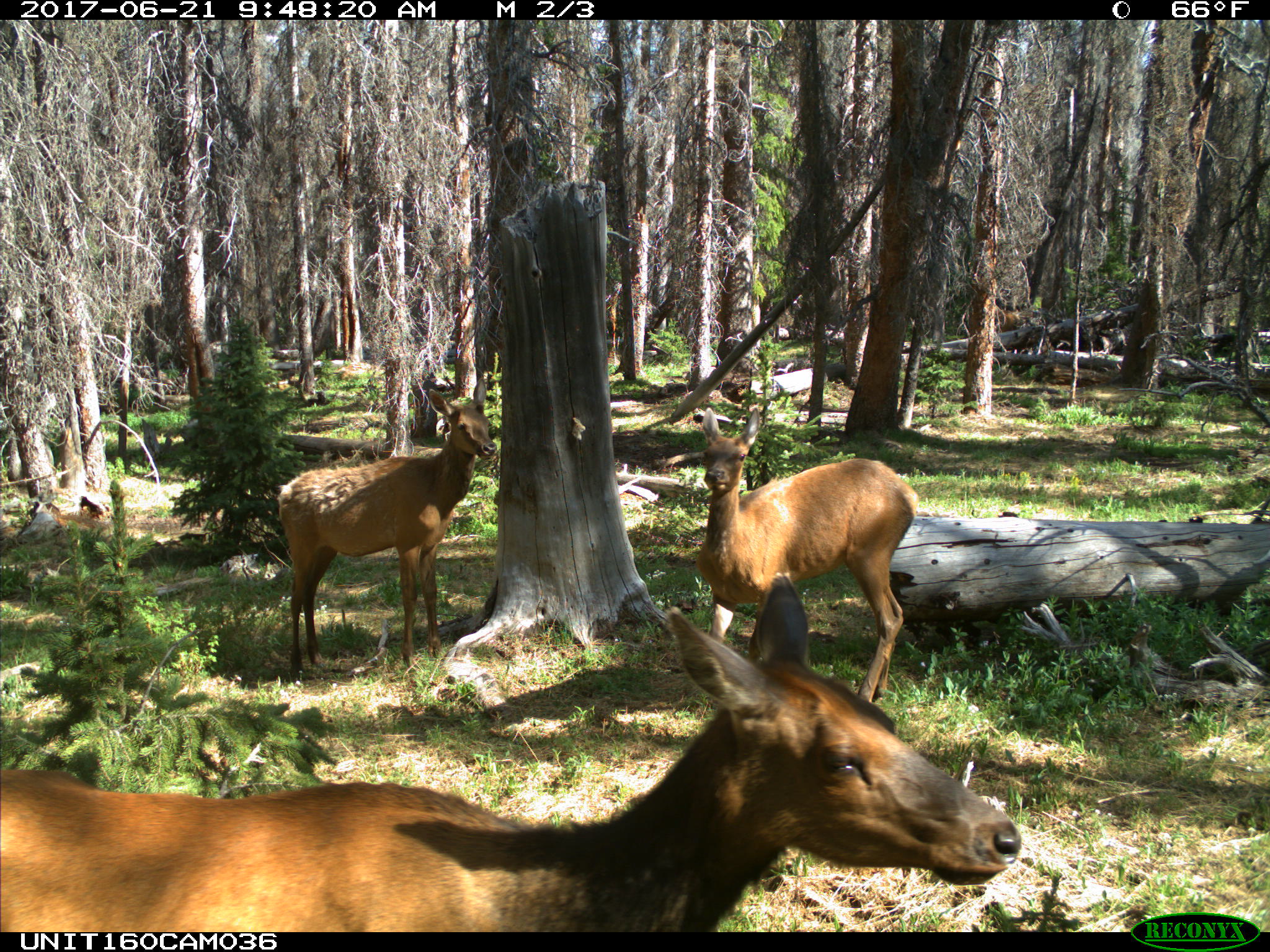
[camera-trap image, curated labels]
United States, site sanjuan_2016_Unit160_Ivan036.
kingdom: Animalia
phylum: Chordata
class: Mammalia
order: Artiodactyla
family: Cervidae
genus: Cervus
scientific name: Cervus elaphus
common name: red deer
Cervus elaphus (red deer).